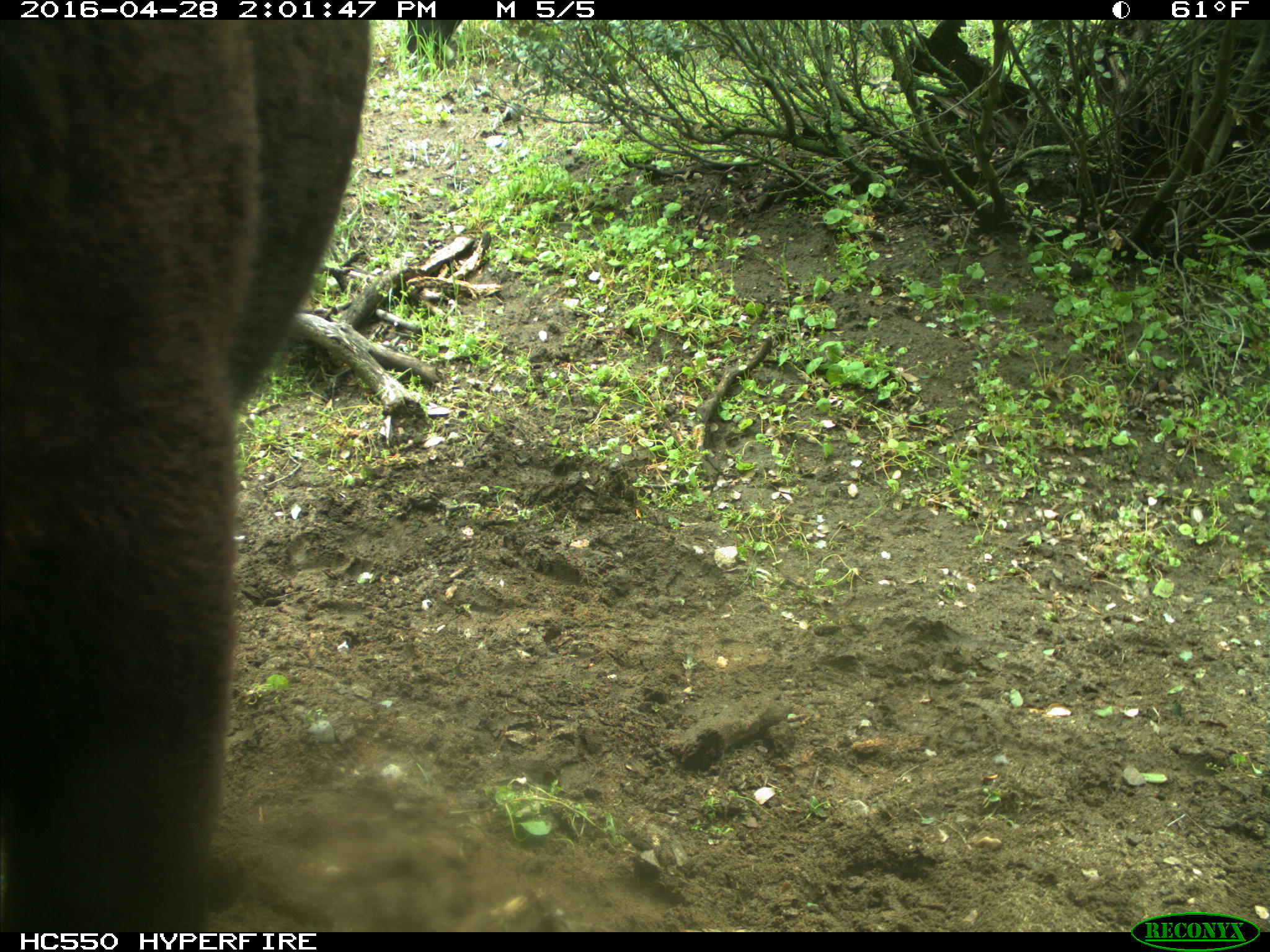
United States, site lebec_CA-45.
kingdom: Animalia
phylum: Chordata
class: Mammalia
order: Artiodactyla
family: Bovidae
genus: Bos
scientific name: Bos taurus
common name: domestic cow